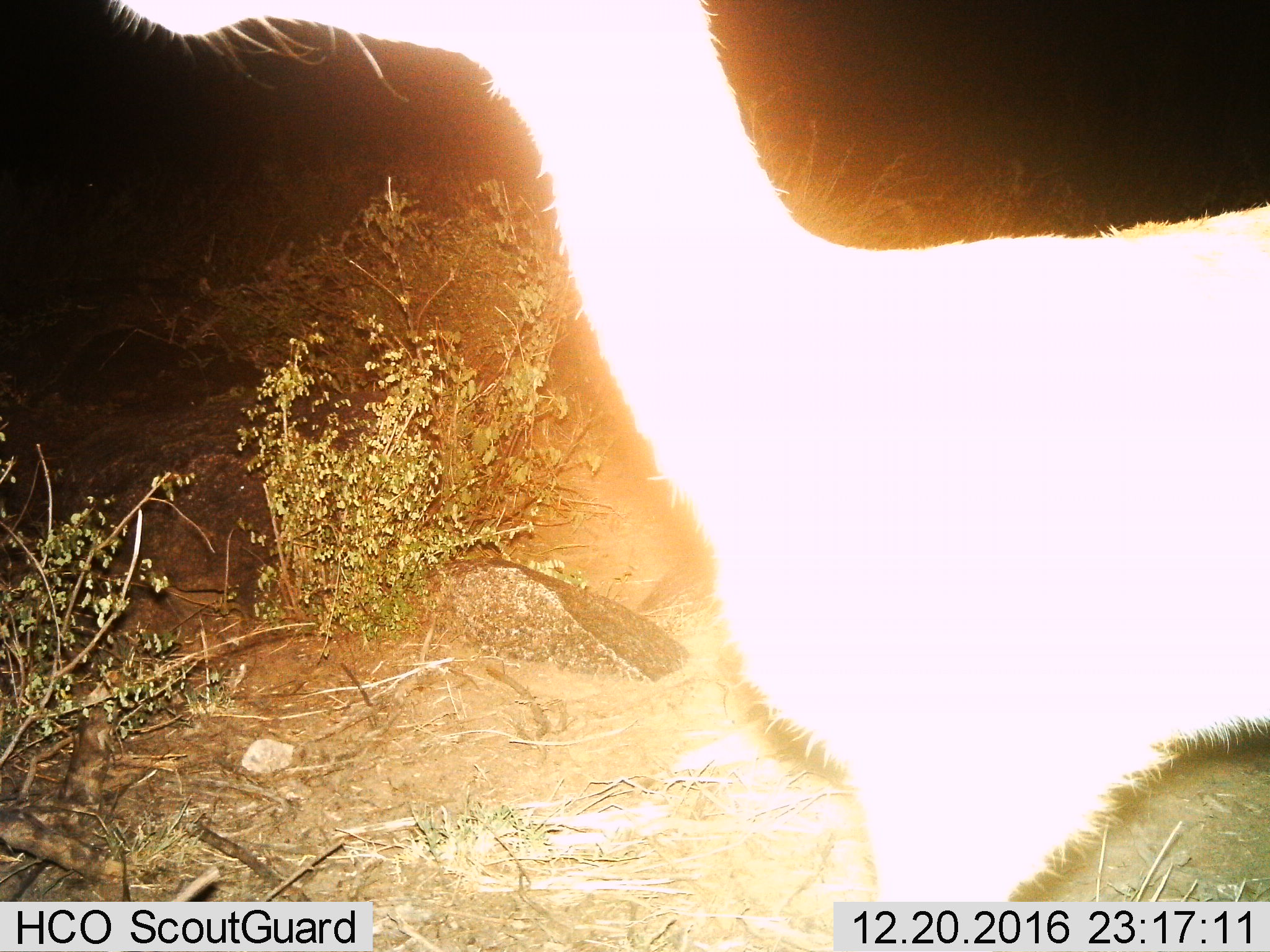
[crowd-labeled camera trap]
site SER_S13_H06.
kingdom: Animalia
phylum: Chordata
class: Mammalia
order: Artiodactyla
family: Bovidae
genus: Redunca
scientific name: Redunca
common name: reedbuck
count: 1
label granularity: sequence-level